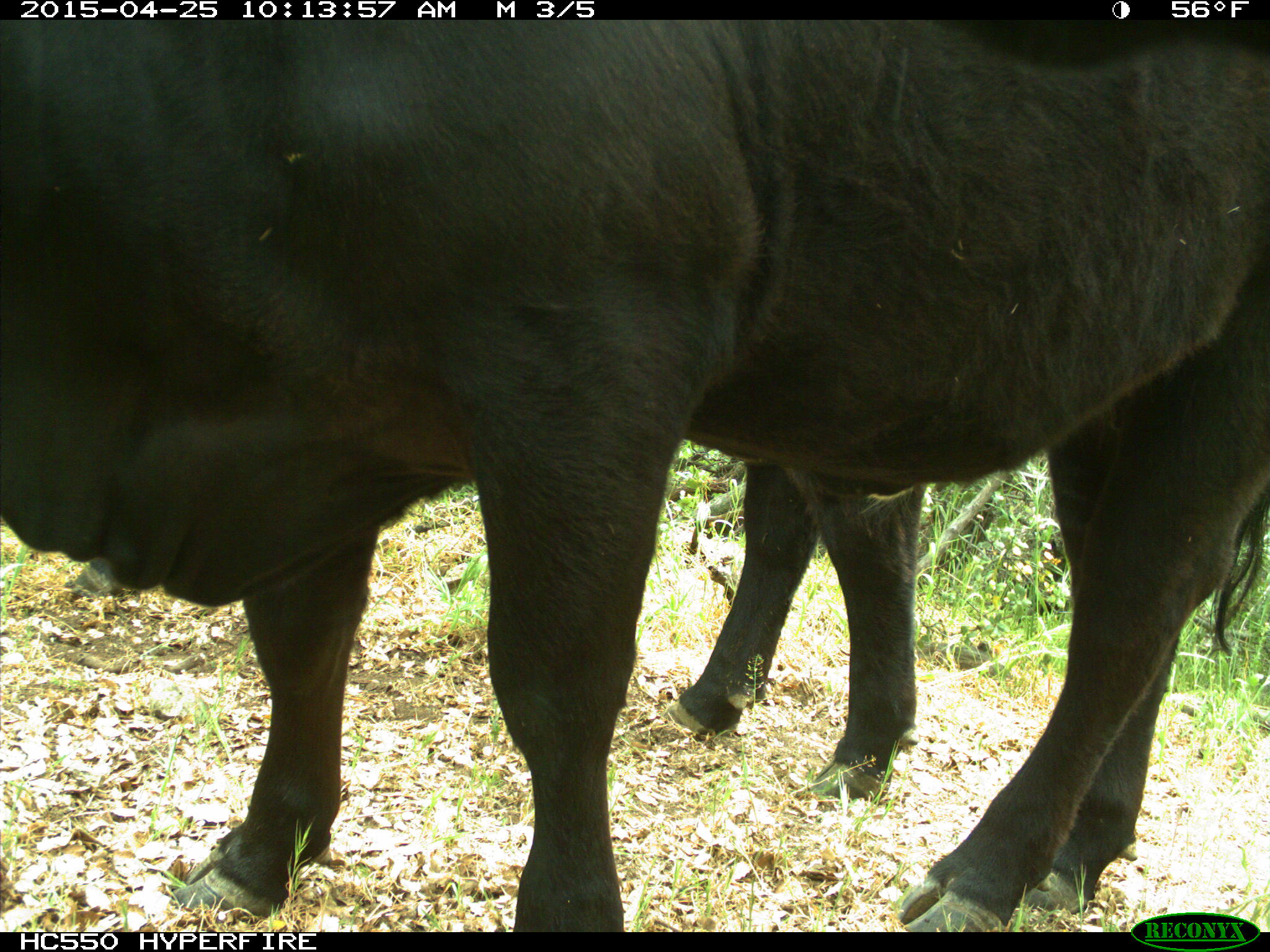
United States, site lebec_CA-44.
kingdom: Animalia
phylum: Chordata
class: Mammalia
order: Artiodactyla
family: Suidae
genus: Sus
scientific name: Sus scrofa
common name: wild boar